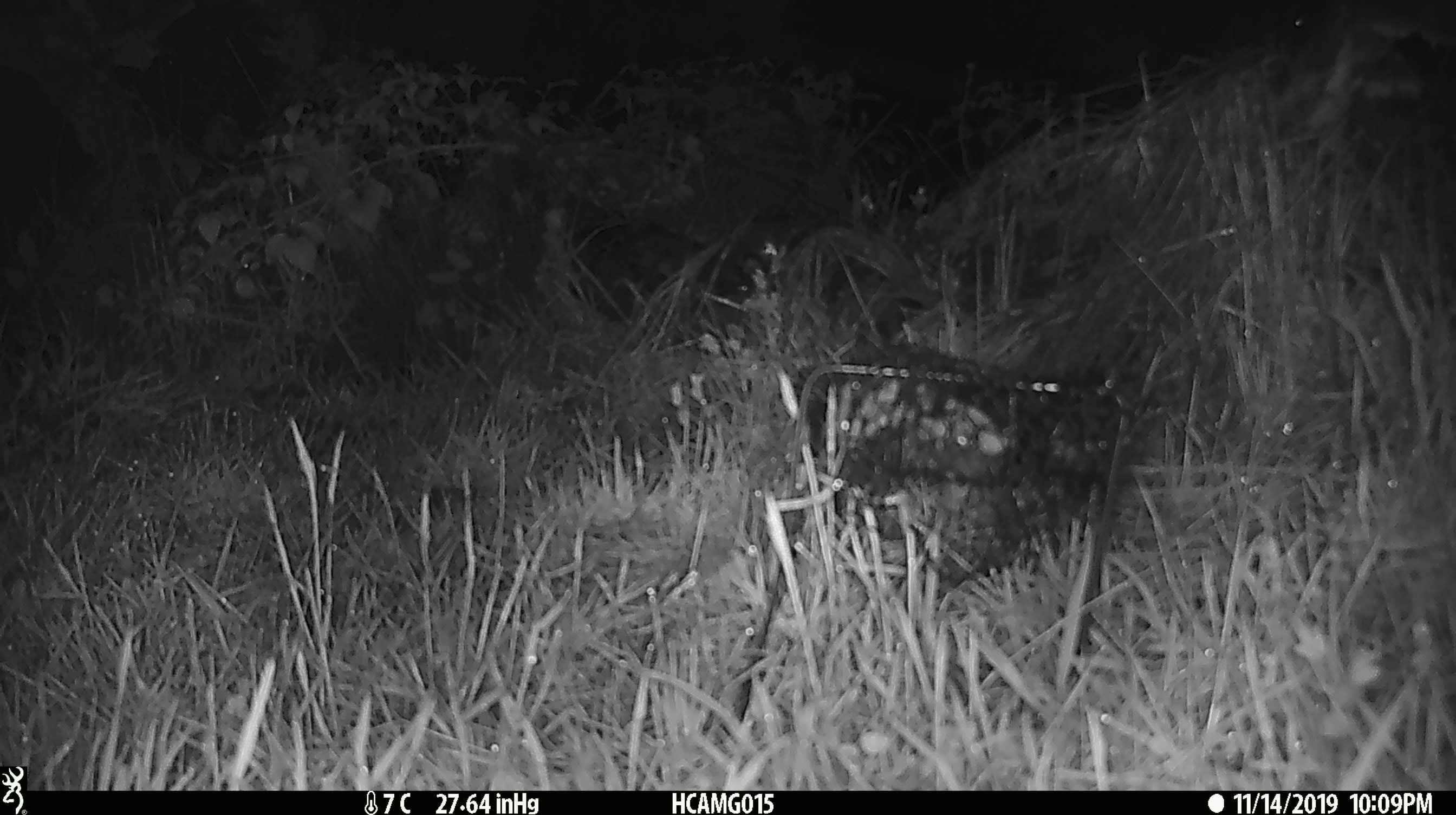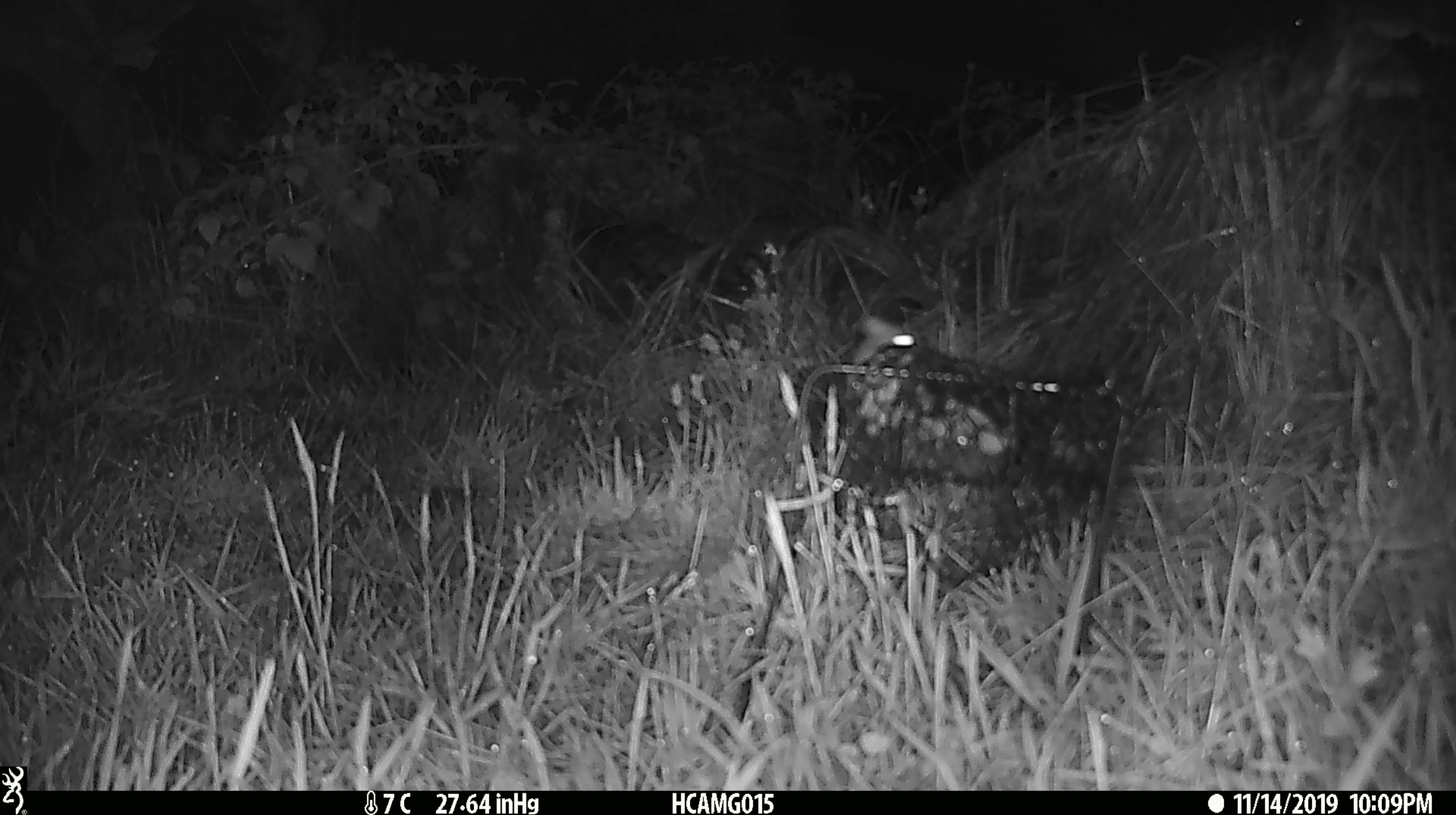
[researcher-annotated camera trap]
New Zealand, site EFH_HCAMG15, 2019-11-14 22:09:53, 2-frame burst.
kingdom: Animalia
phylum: Chordata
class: Mammalia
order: Rodentia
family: Muridae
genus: Mus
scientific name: Mus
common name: mouse